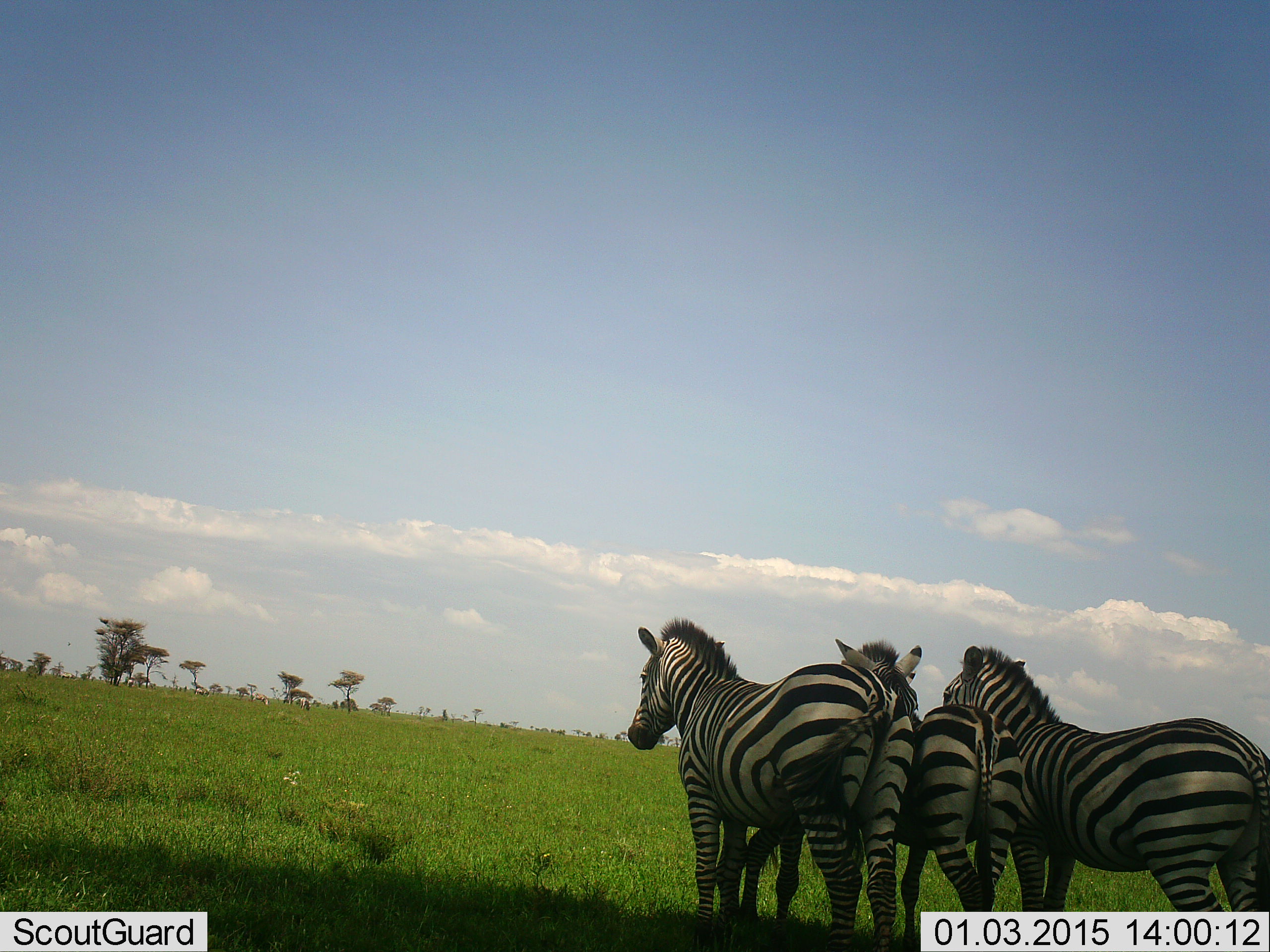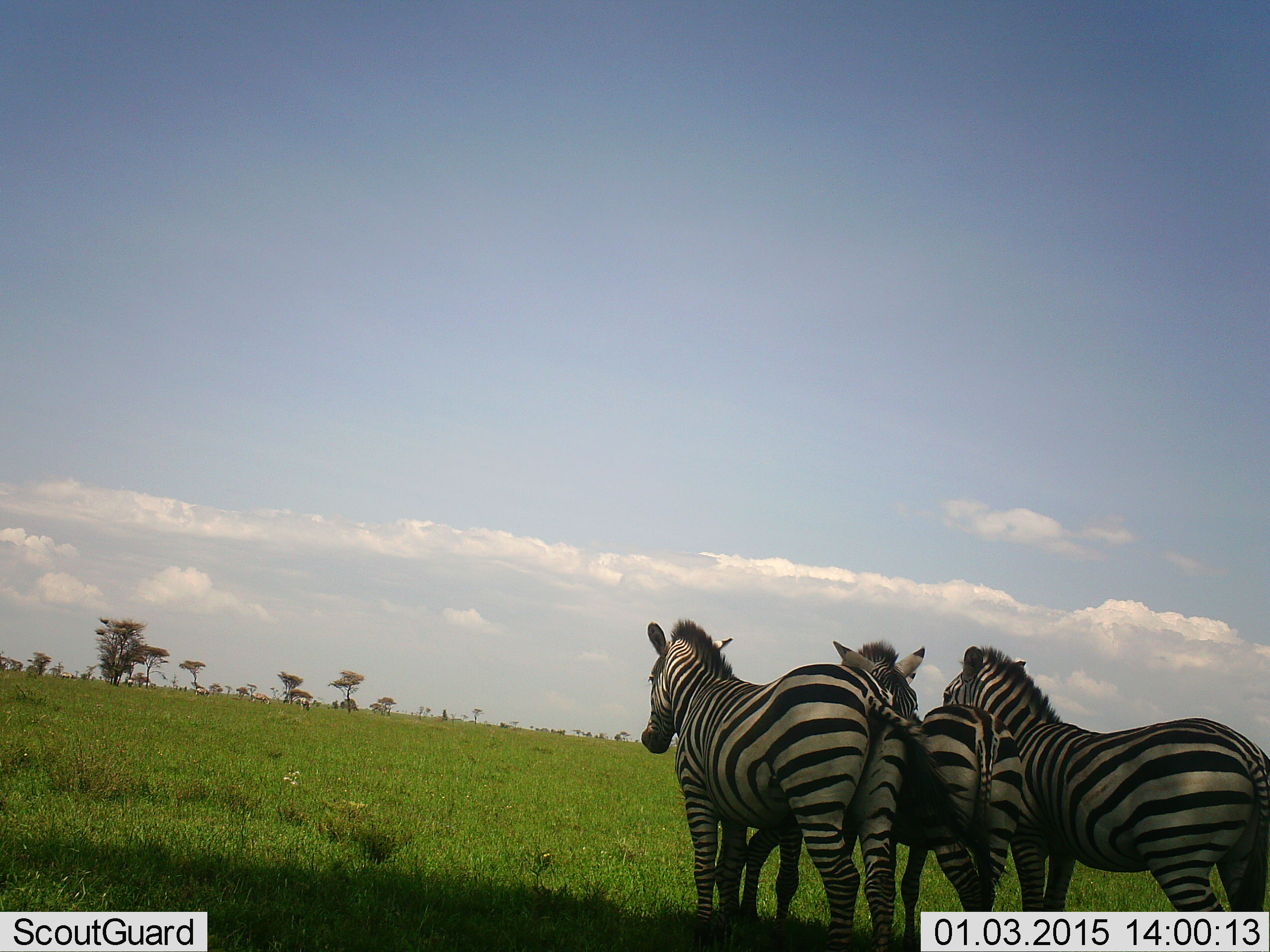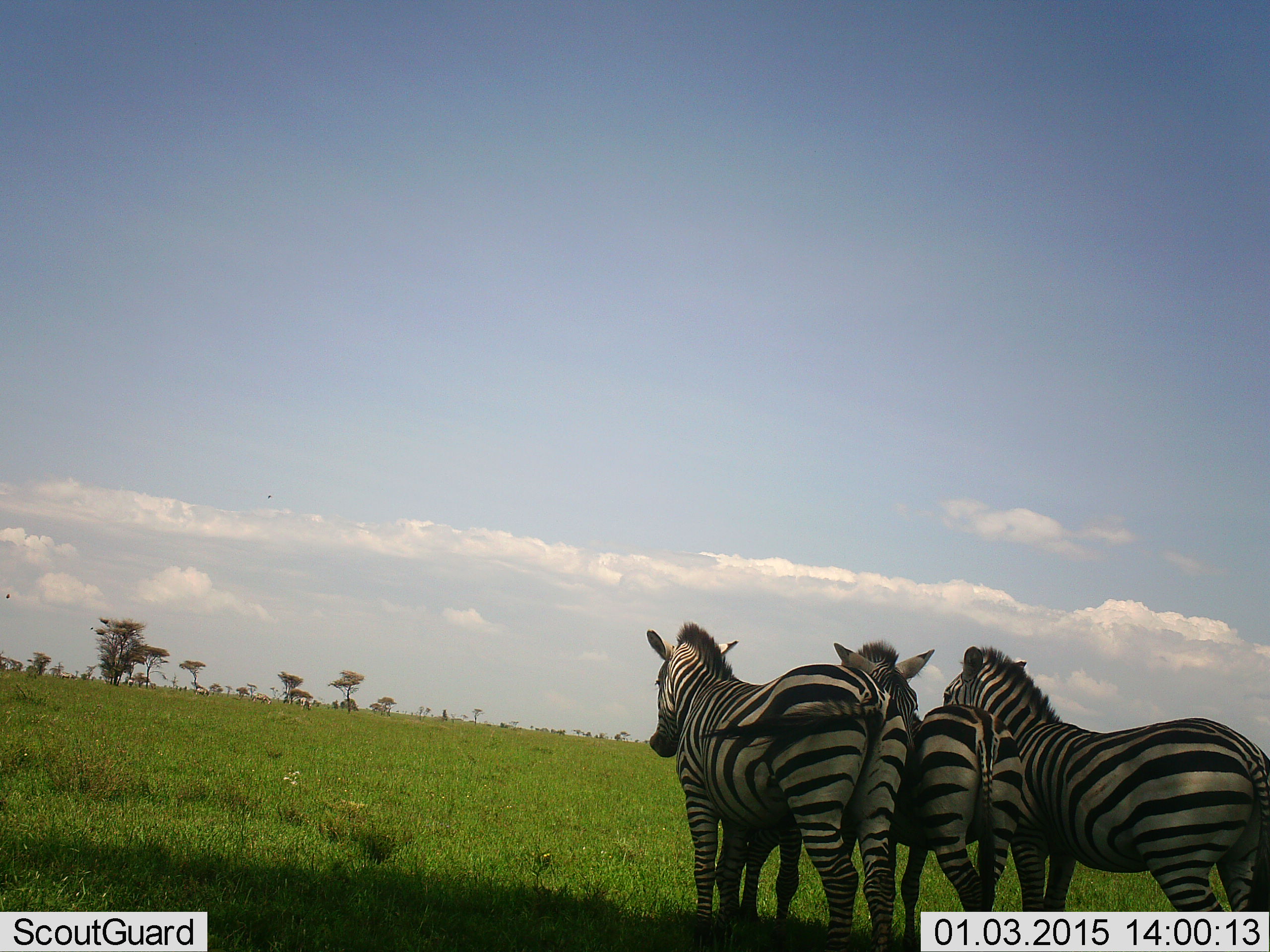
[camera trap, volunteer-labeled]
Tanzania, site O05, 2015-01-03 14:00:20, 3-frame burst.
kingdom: Animalia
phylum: Chordata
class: Mammalia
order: Perissodactyla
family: Equidae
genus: Equus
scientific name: Equus quagga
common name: plains zebra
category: zebra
Zebra (plains zebra) (Equus quagga), count 3. Behavior (volunteer vote fractions): standing 100%, resting 0%, moving 20%, interacting 10%. Young present (vote fraction): 0%. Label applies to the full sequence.